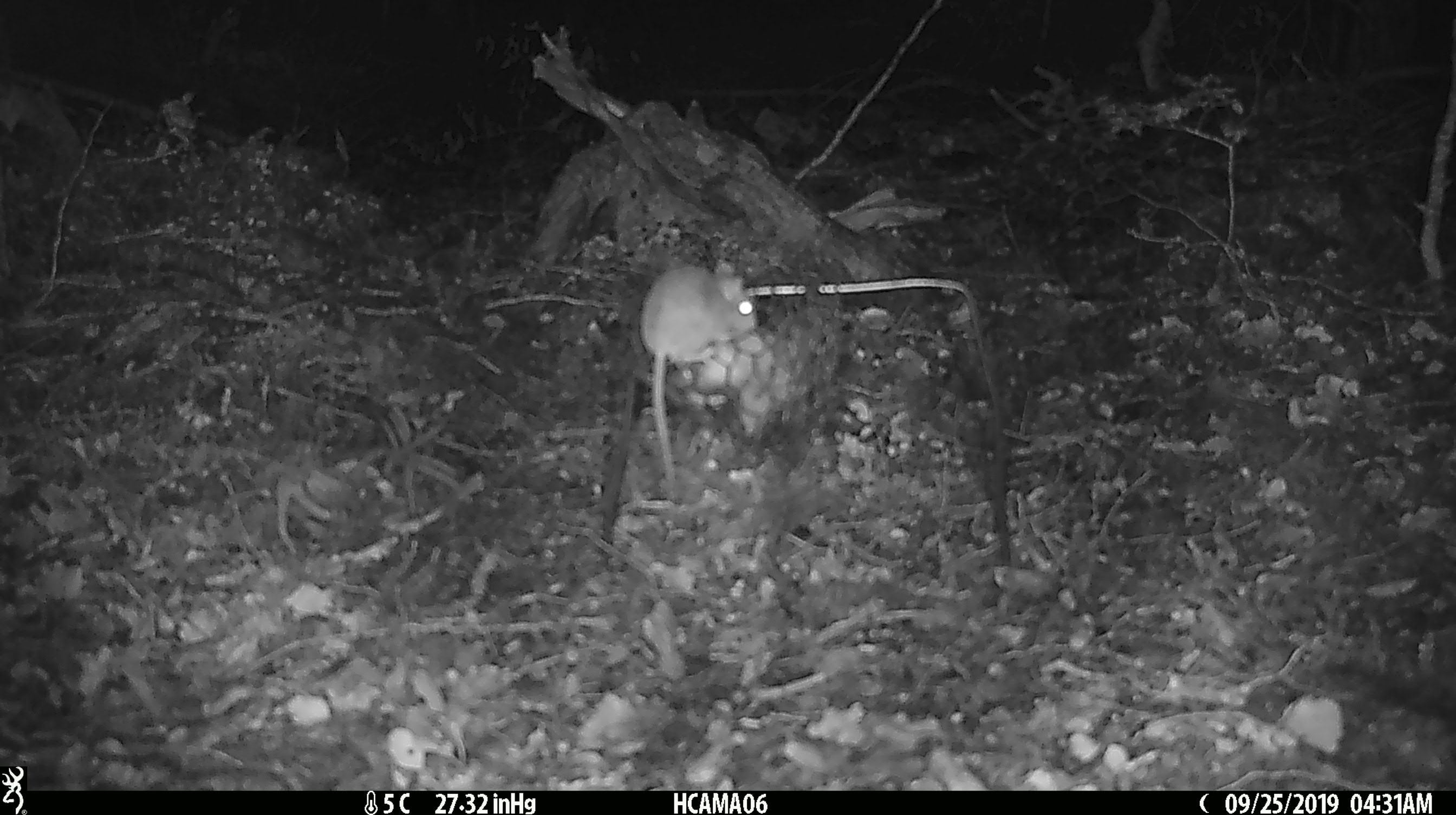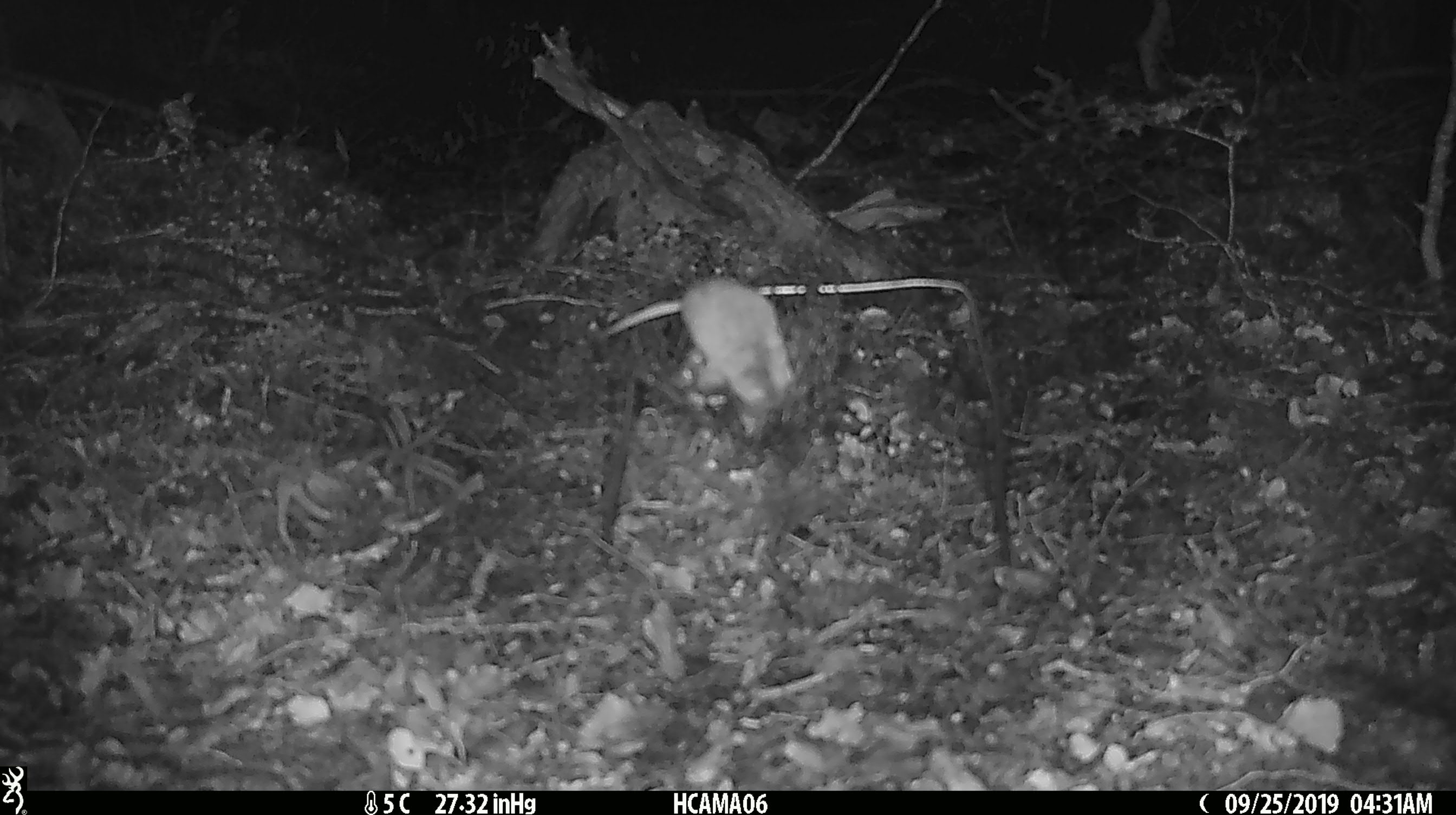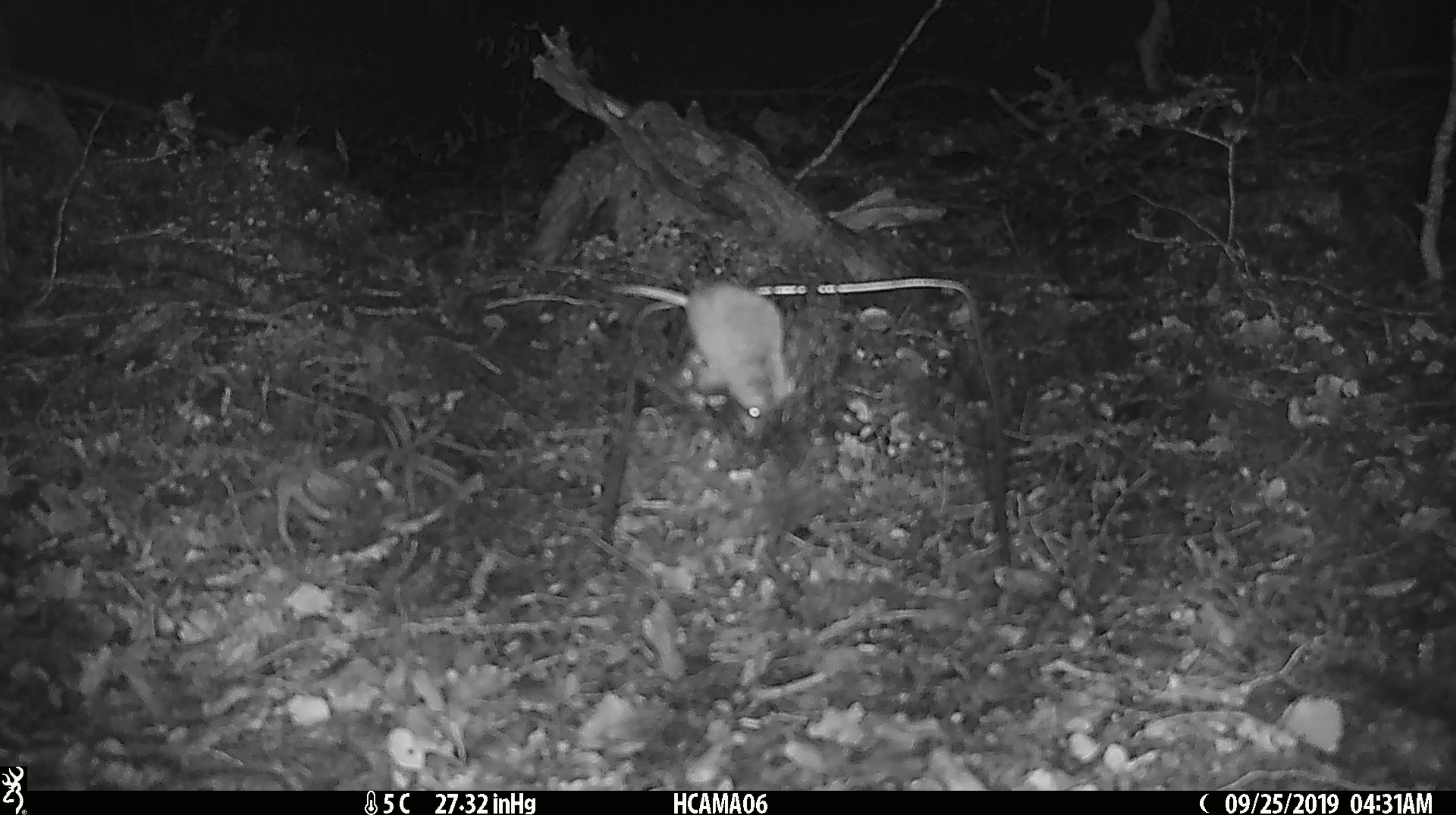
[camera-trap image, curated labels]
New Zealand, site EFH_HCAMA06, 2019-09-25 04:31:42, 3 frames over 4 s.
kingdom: Animalia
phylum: Chordata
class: Mammalia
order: Rodentia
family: Muridae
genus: Mus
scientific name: Mus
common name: mouse